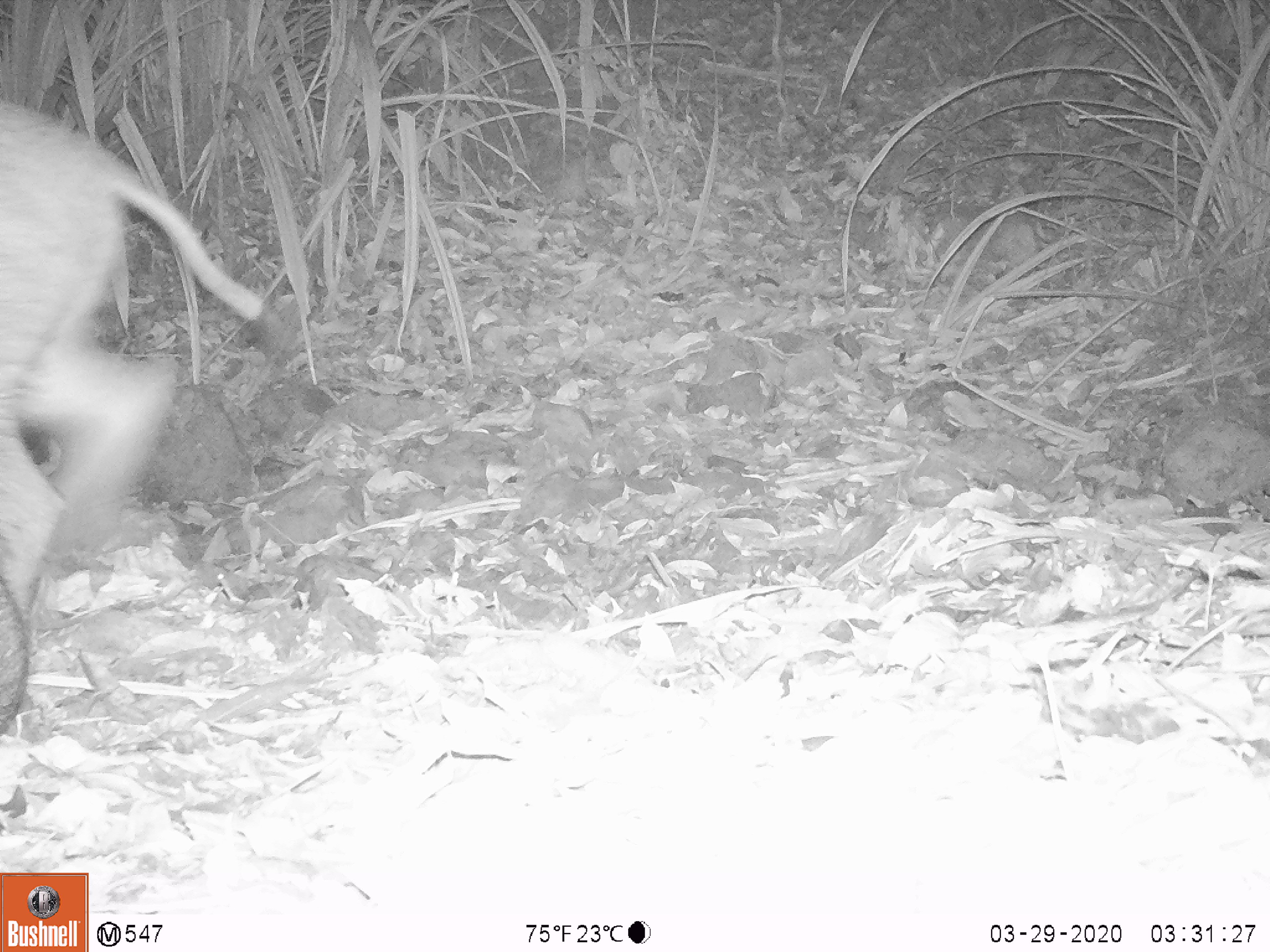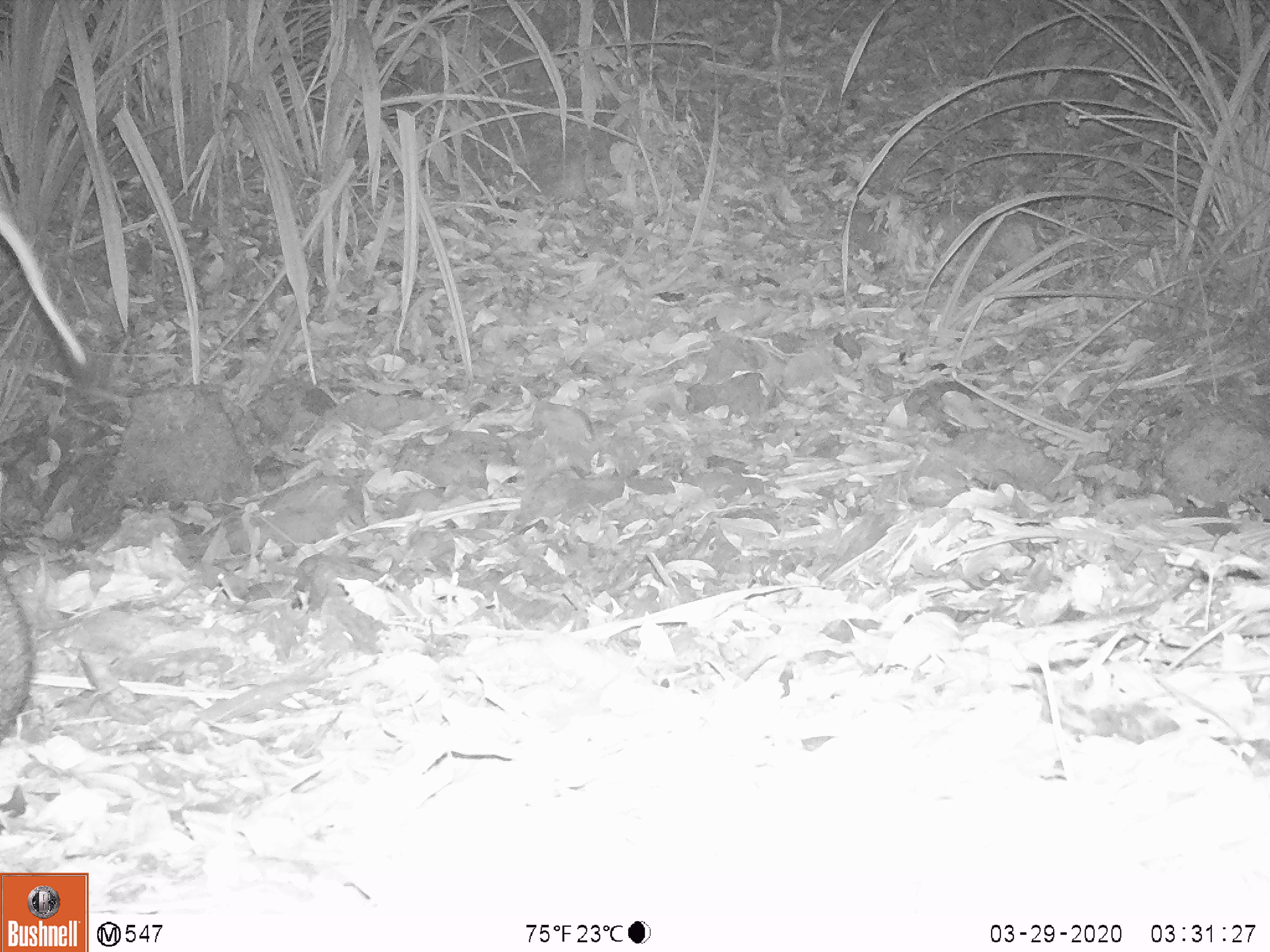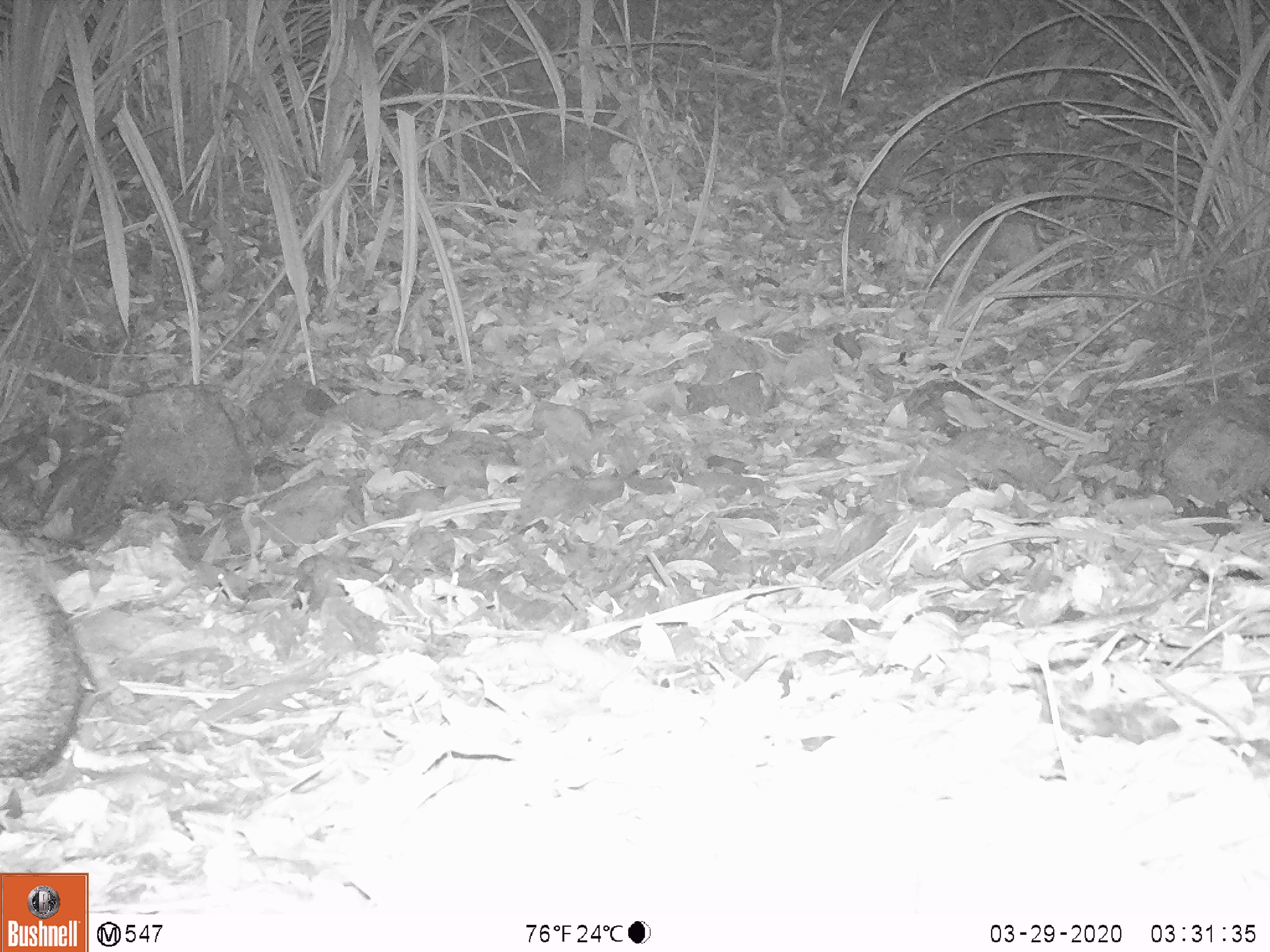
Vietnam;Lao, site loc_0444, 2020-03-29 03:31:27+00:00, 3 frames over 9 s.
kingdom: Animalia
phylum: Chordata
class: Mammalia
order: Artiodactyla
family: Suidae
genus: Sus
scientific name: Sus scrofa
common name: eurasian wild pig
Eurasian wild pig (Sus scrofa). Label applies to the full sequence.